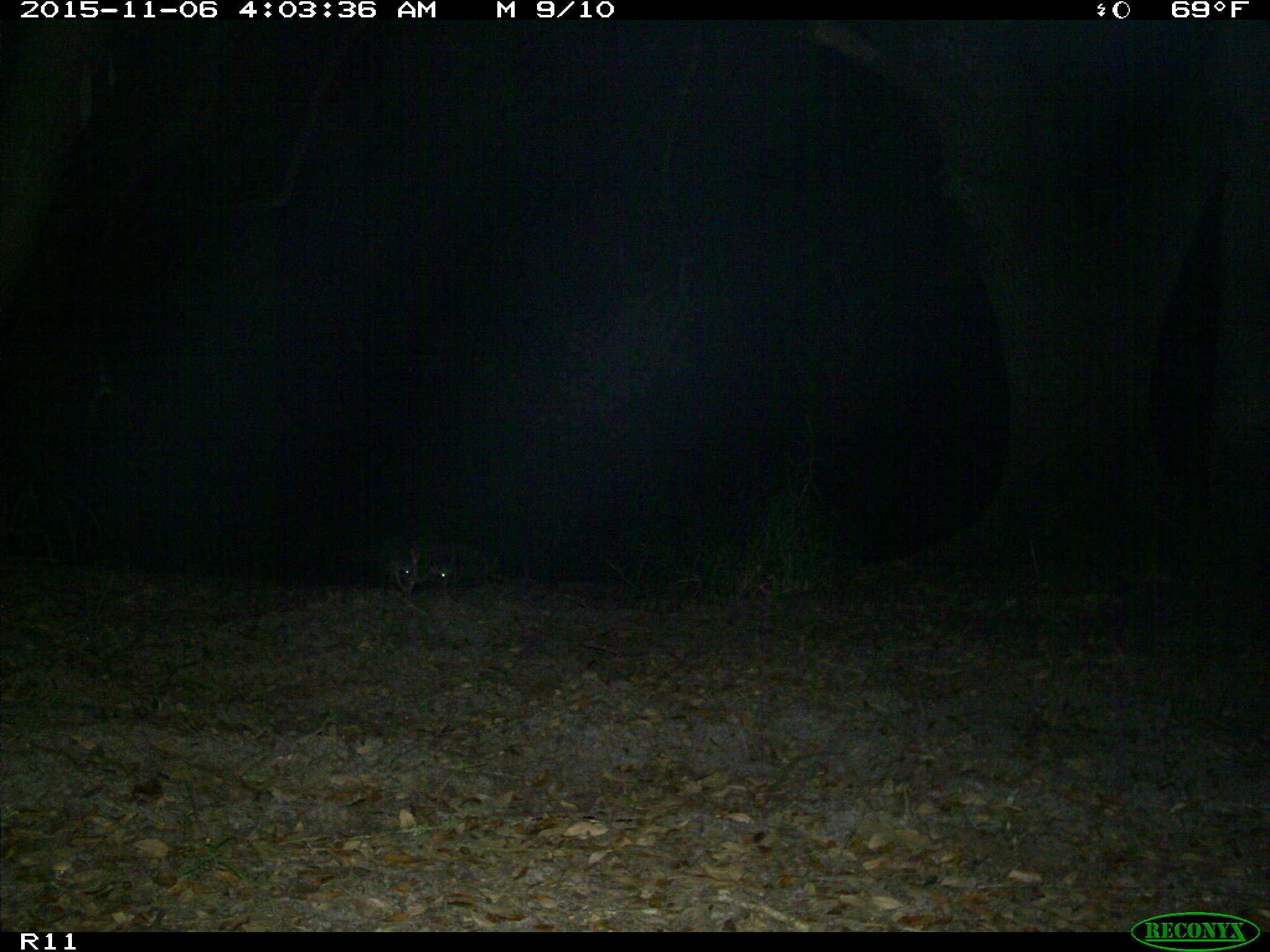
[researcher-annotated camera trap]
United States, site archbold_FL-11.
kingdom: Animalia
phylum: Chordata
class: Mammalia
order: Carnivora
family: Procyonidae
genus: Procyon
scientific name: Procyon lotor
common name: common raccoon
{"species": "Procyon lotor (common raccoon)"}